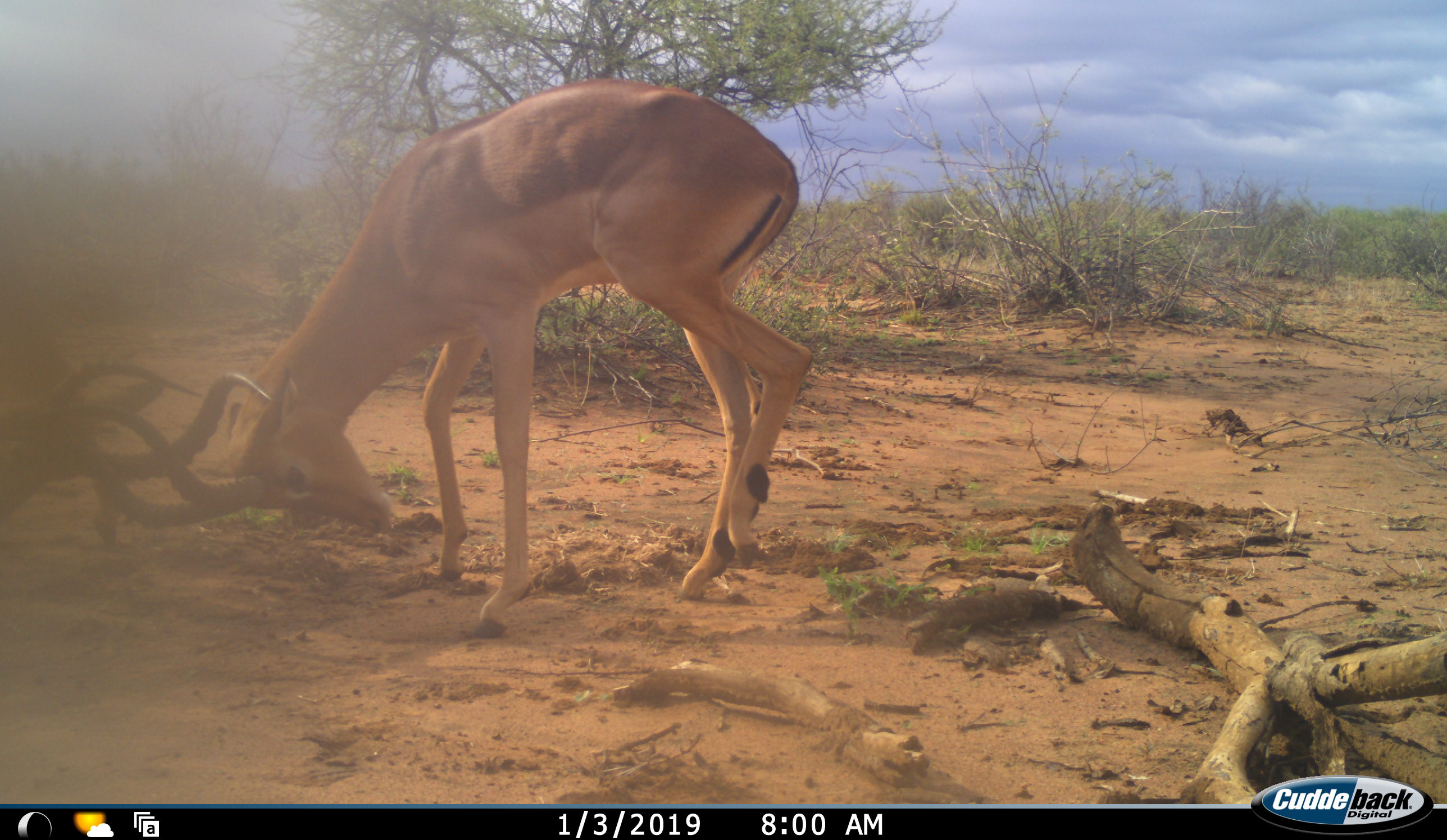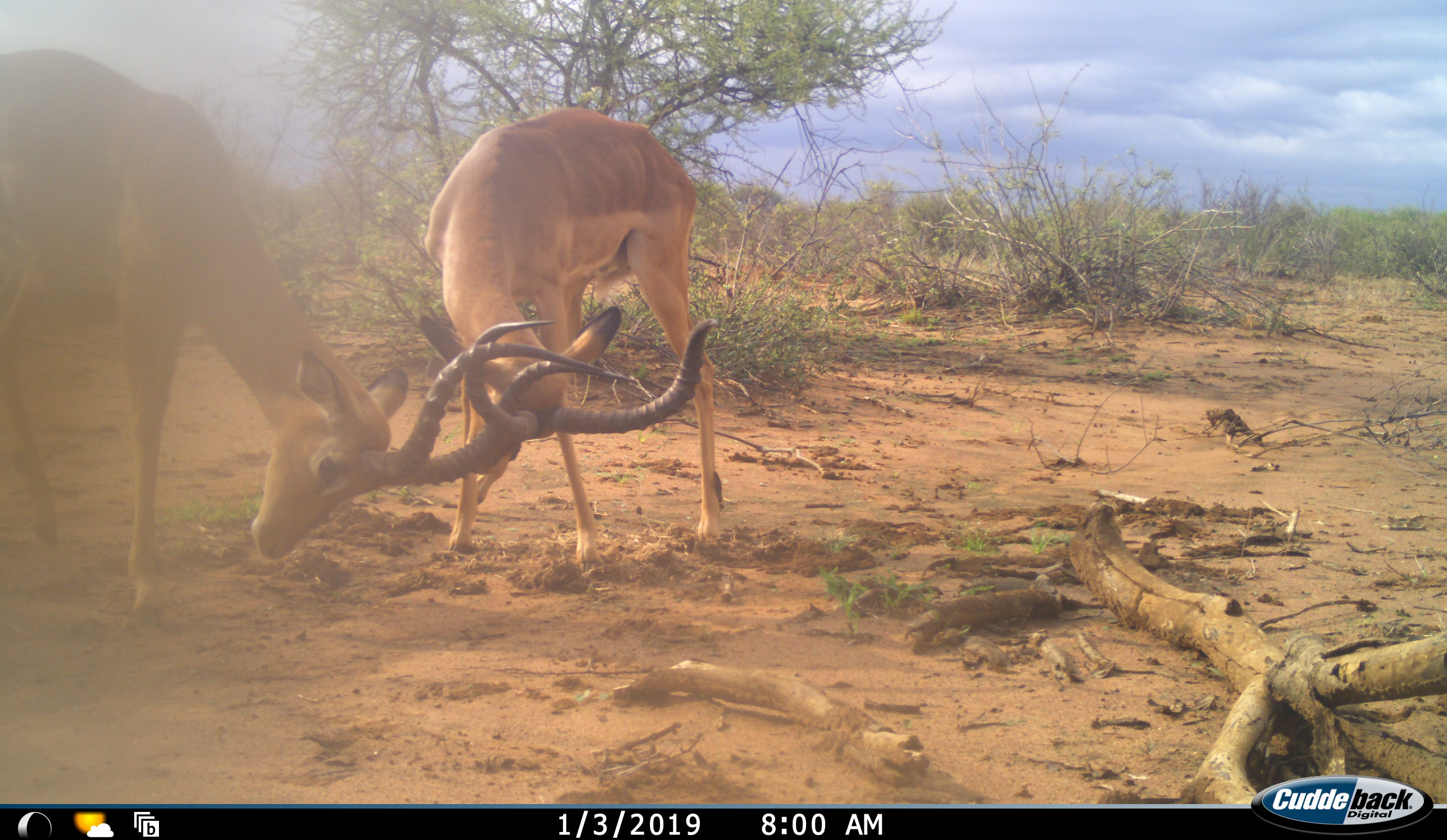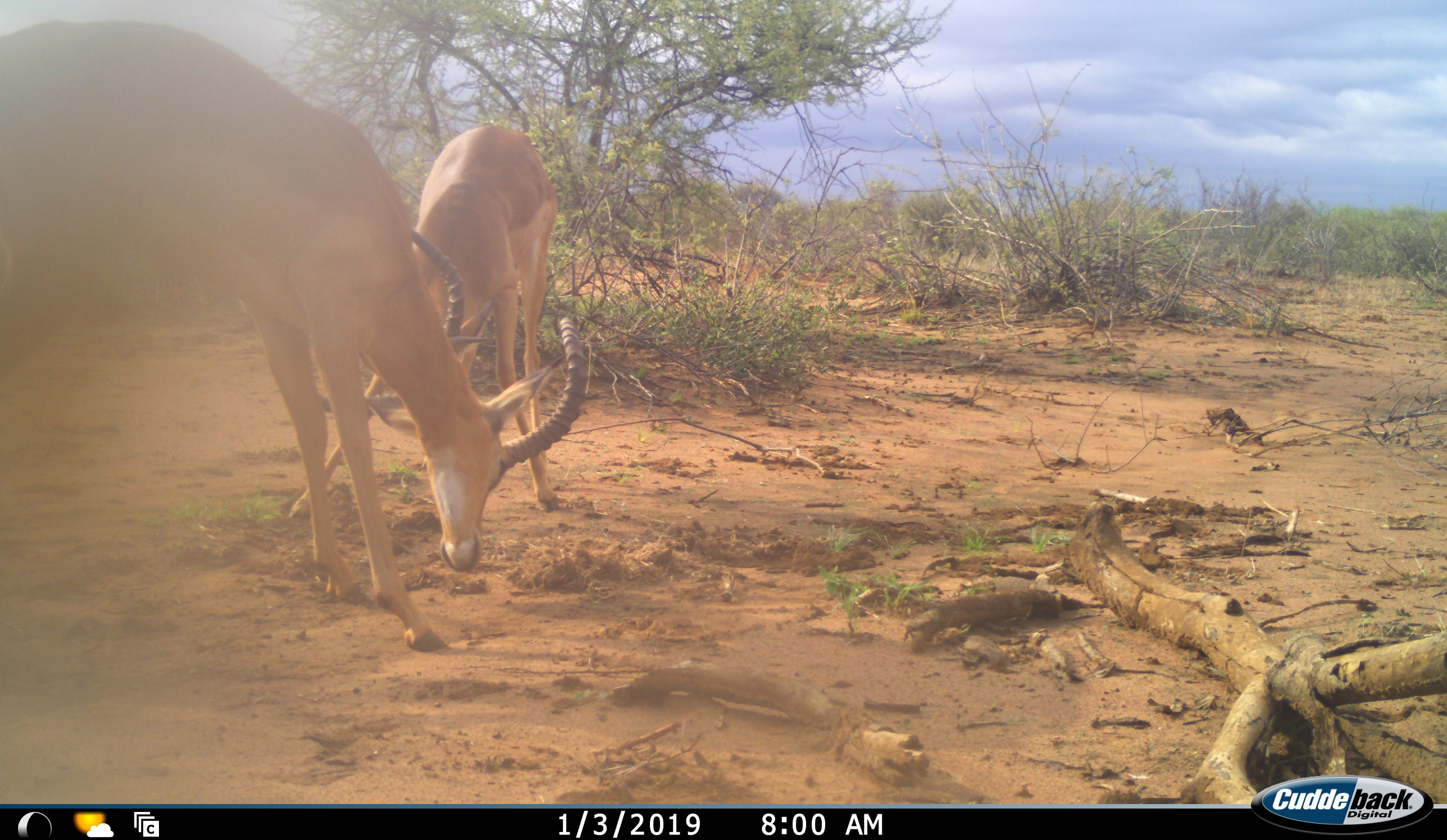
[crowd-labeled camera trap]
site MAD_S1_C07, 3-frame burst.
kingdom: Animalia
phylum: Chordata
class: Mammalia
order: Artiodactyla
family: Bovidae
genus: Aepyceros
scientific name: Aepyceros melampus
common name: impala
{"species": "impala (Aepyceros melampus)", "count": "2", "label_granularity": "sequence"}